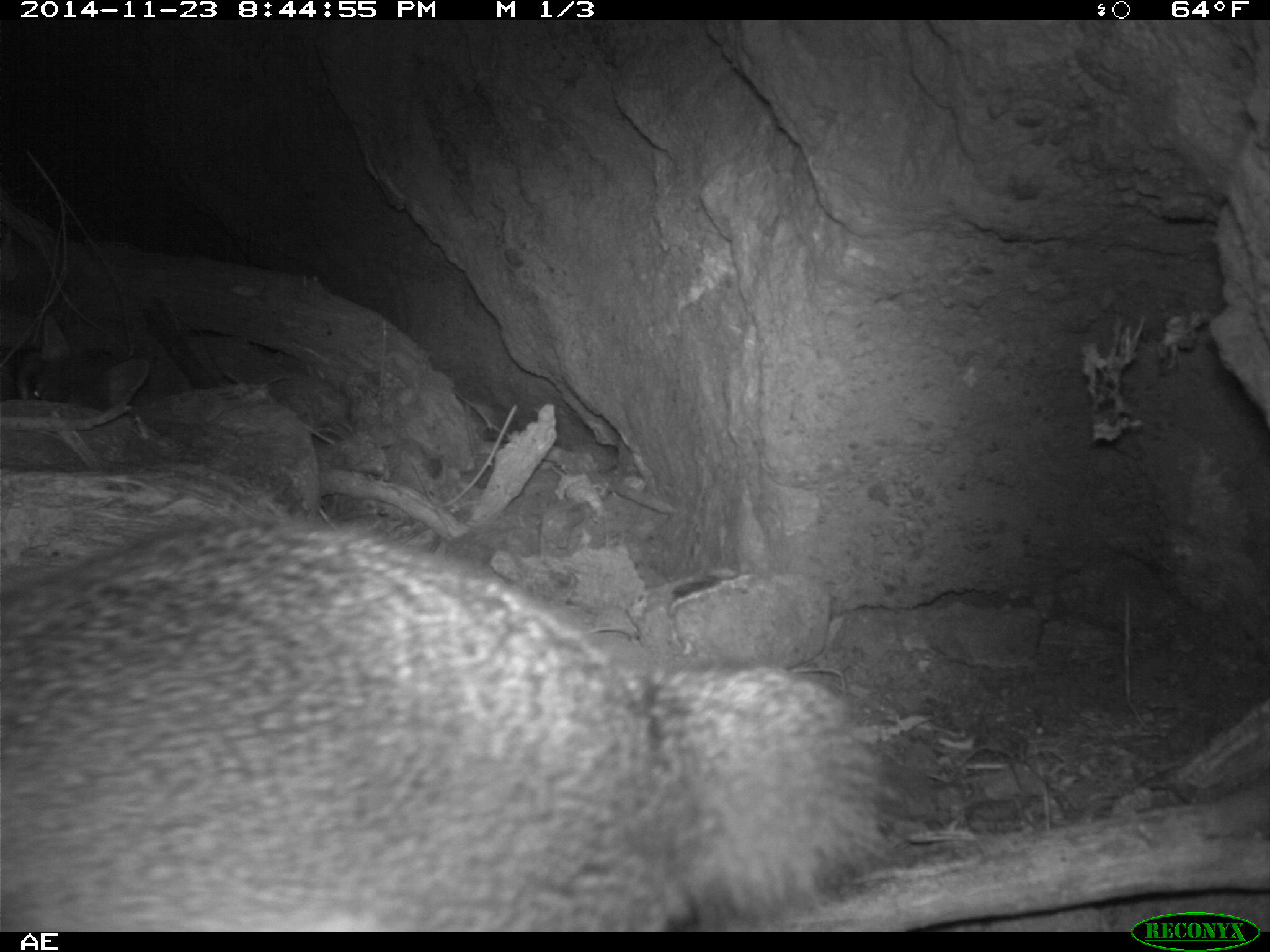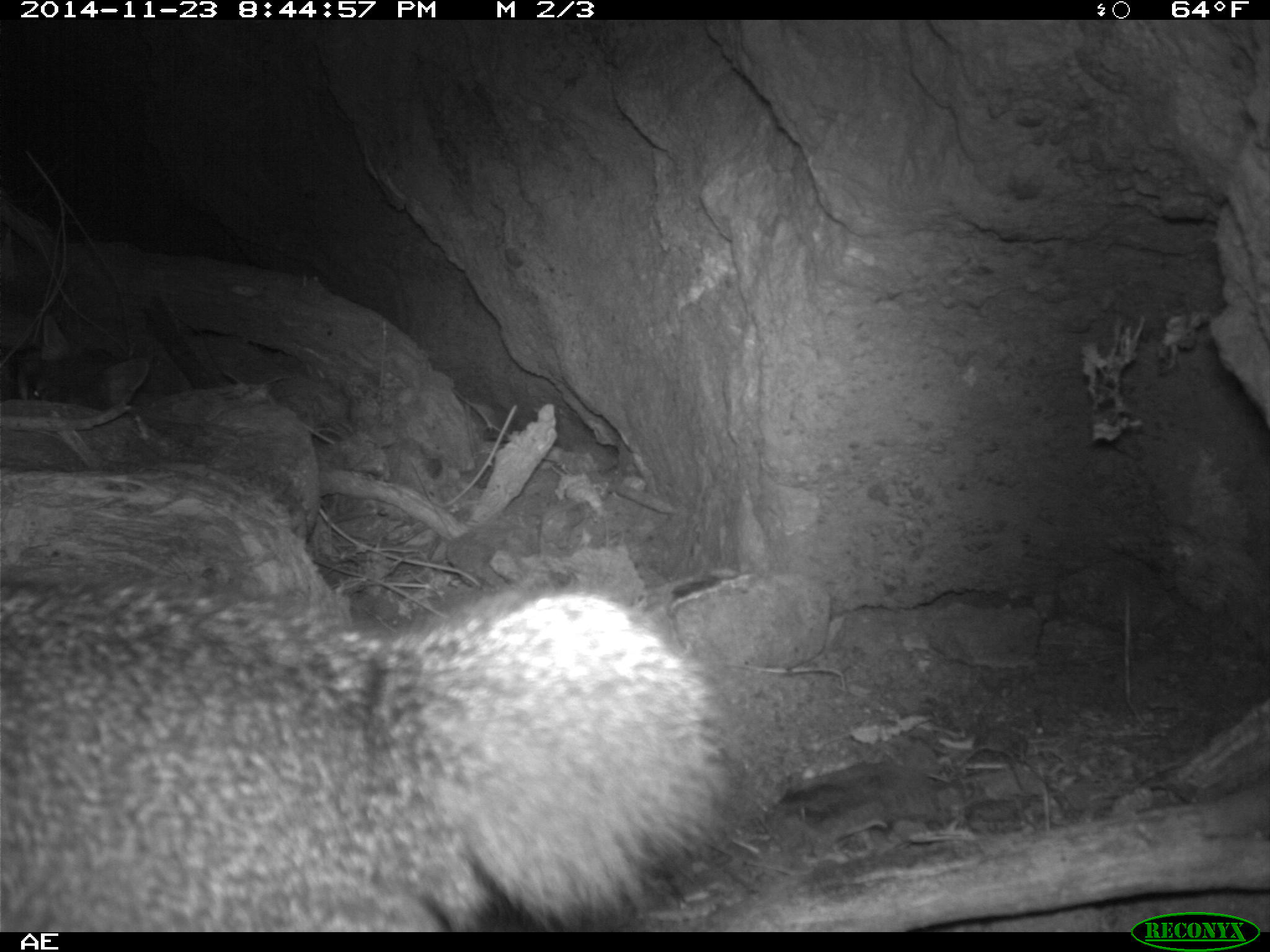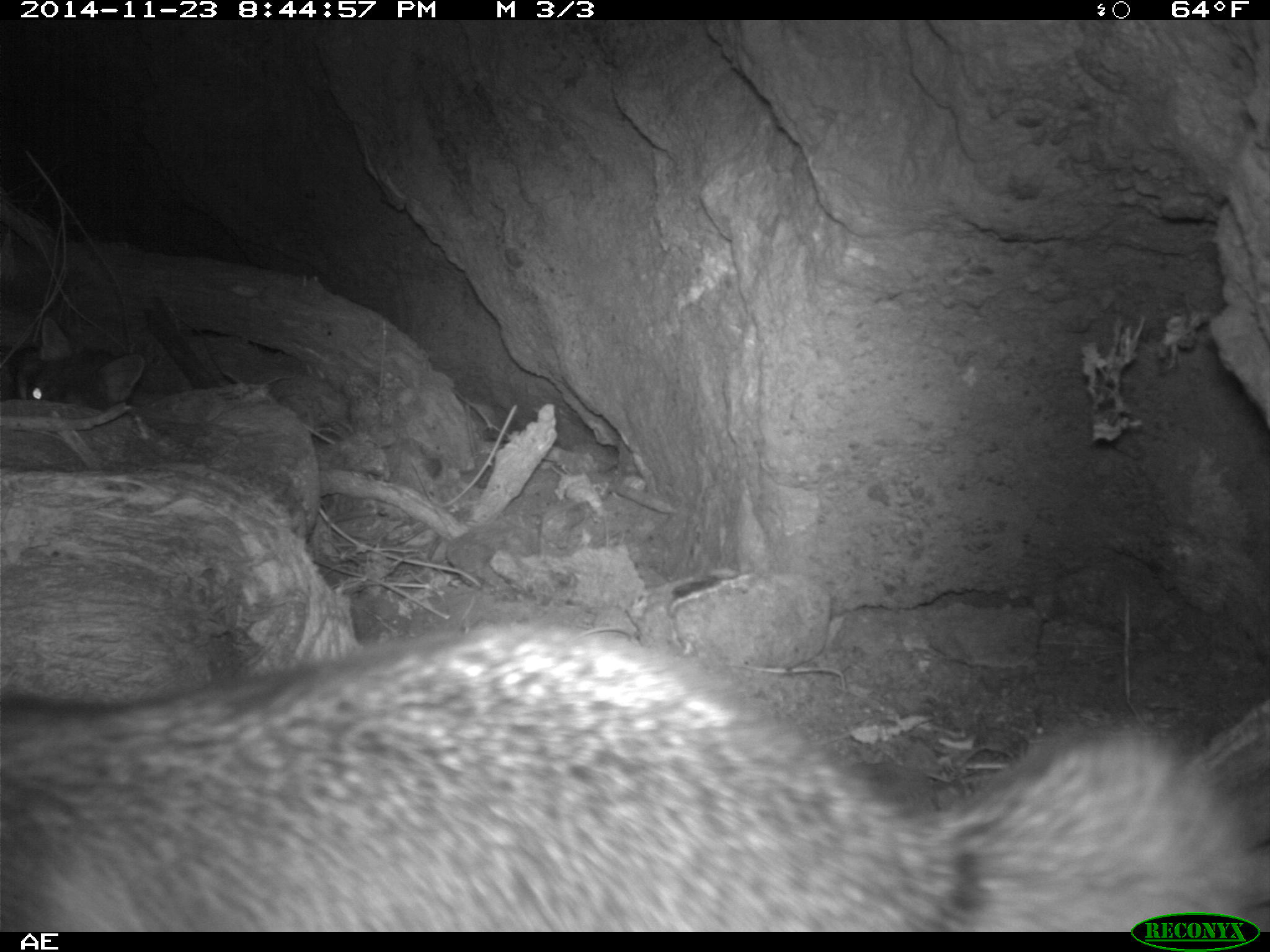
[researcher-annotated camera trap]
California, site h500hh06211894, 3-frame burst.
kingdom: Animalia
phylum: Chordata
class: Mammalia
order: Carnivora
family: Canidae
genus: Urocyon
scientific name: Urocyon littoralis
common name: island fox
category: fox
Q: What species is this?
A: Fox (island fox) (Urocyon littoralis).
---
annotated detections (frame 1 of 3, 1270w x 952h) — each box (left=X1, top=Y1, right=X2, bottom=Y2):
fox: (left=0, top=519, right=890, bottom=932); (left=25, top=317, right=149, bottom=412)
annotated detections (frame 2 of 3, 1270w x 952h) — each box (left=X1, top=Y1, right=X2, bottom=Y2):
fox: (left=0, top=572, right=741, bottom=933); (left=7, top=312, right=150, bottom=413)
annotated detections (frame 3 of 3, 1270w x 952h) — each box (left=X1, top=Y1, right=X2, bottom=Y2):
fox: (left=0, top=624, right=1269, bottom=932); (left=27, top=317, right=144, bottom=412)